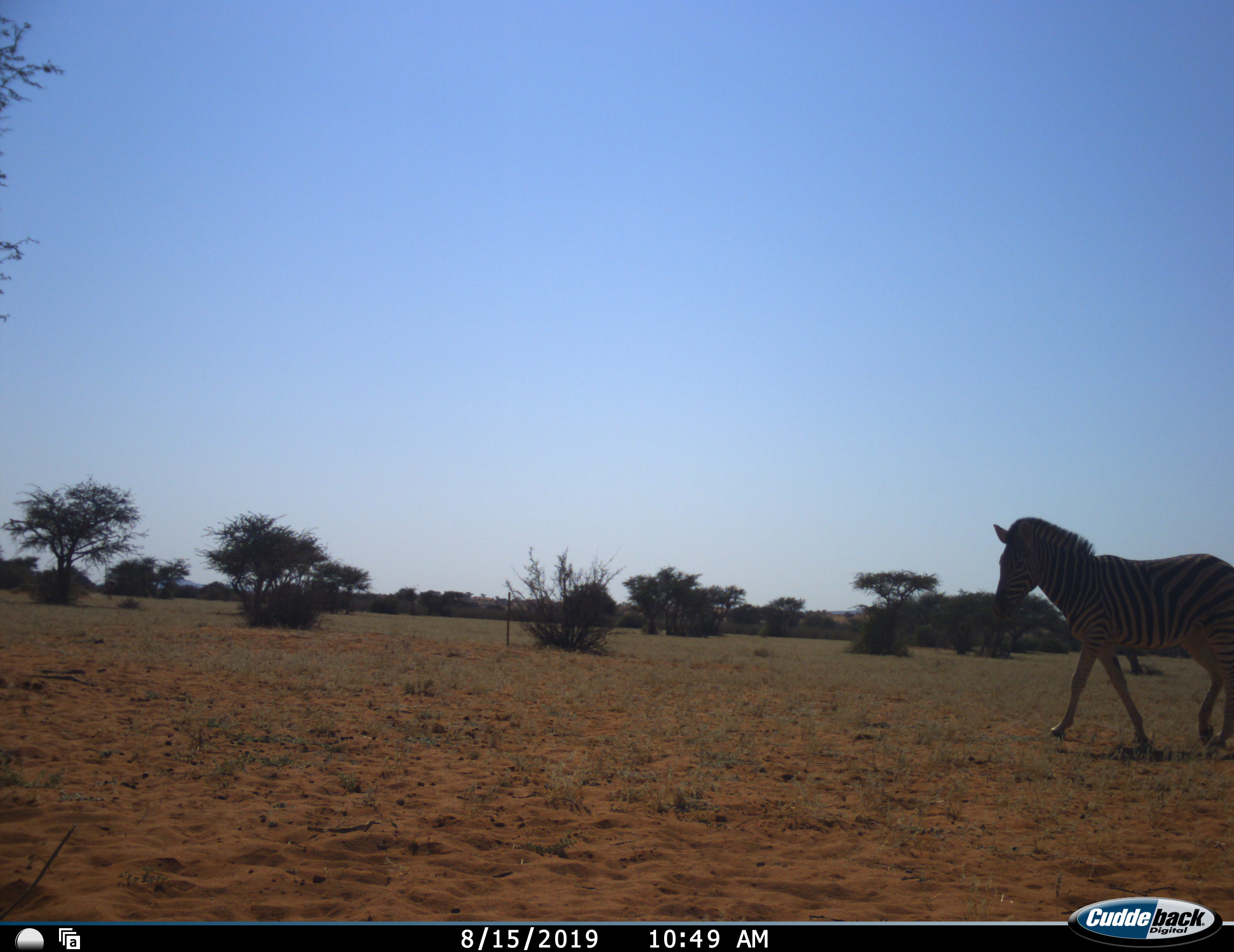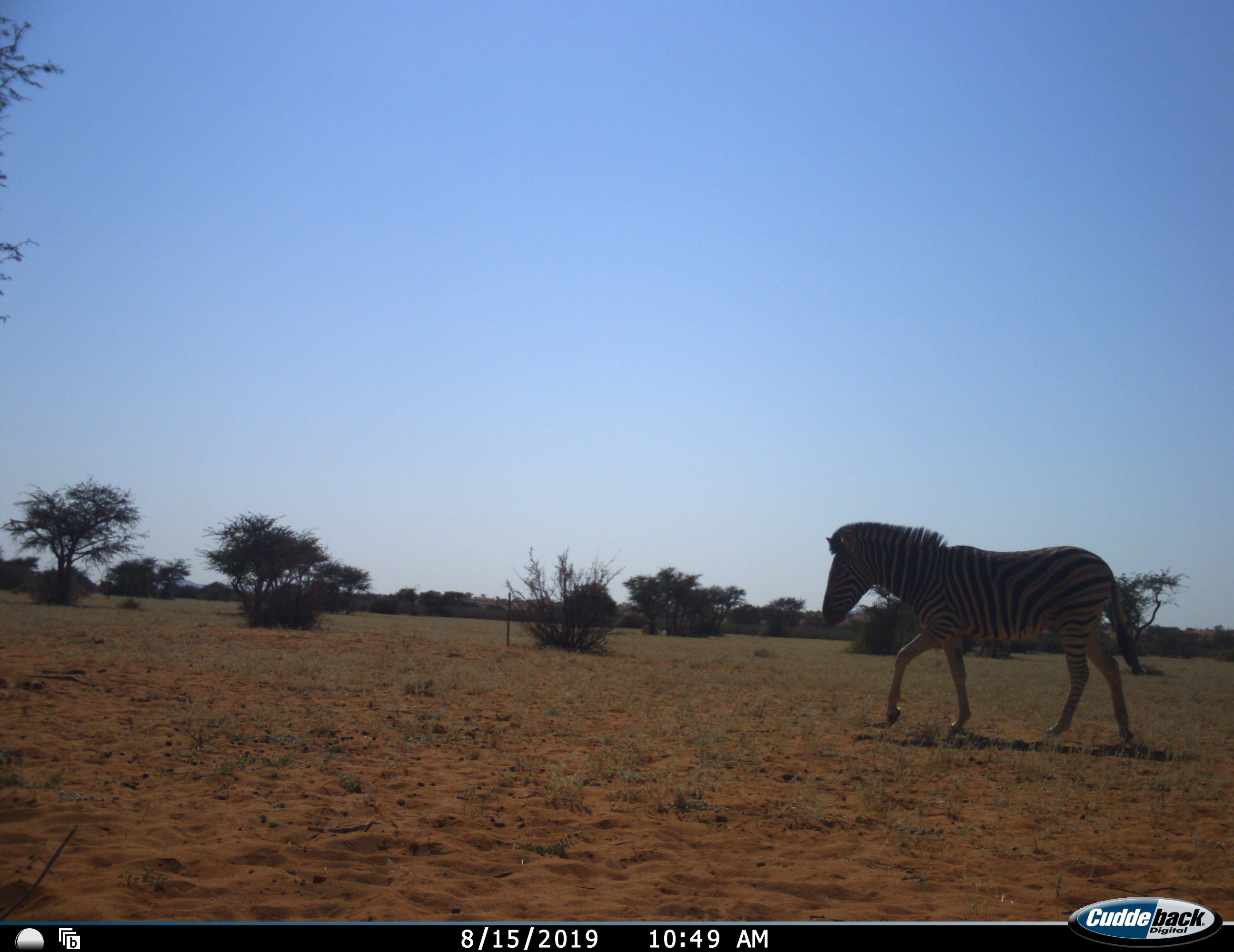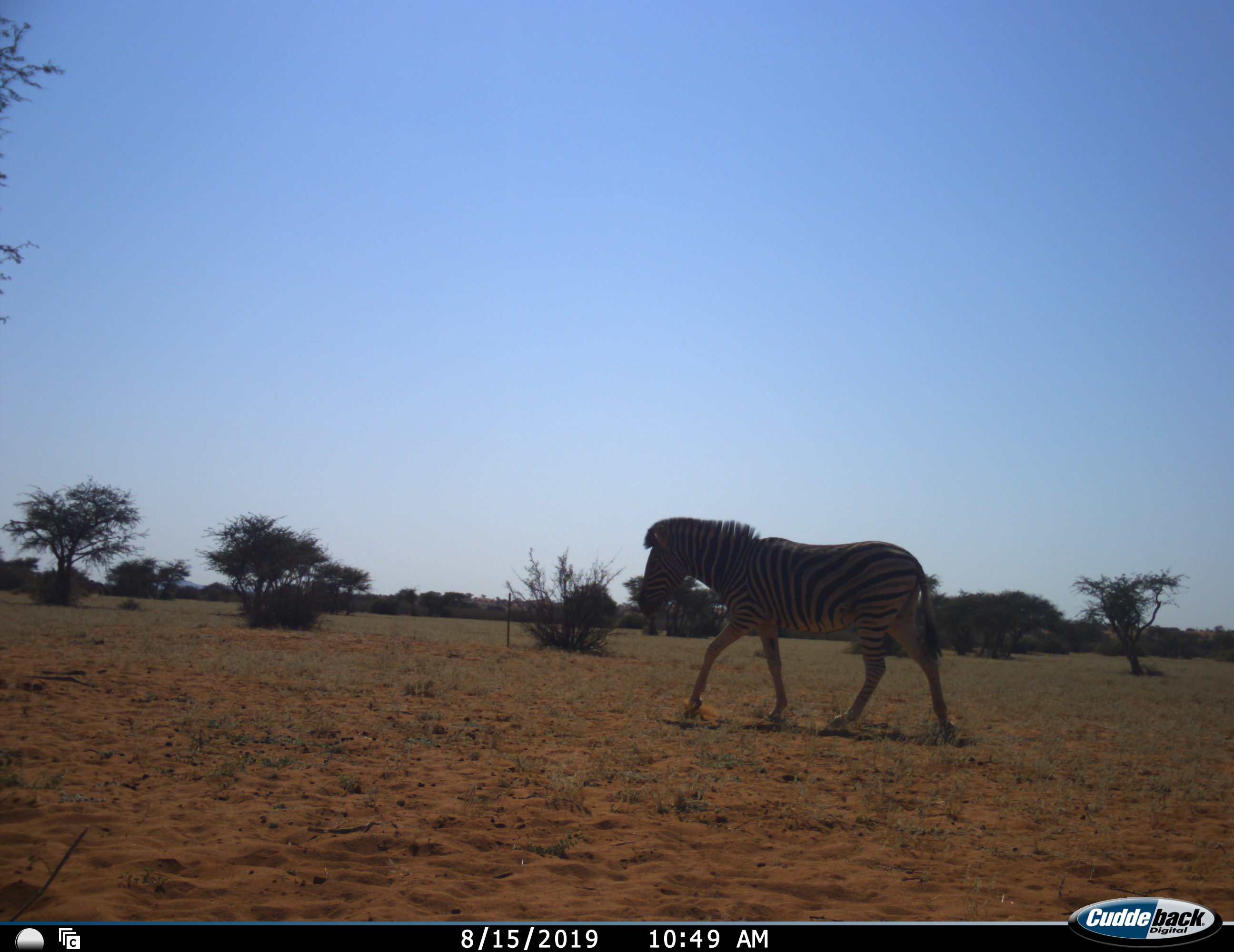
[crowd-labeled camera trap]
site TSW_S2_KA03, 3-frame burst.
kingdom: Animalia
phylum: Chordata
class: Mammalia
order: Perissodactyla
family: Equidae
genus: Equus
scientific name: Equus quagga burchellii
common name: burchell's zebra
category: zebraburchells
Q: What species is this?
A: Zebraburchells (burchell's zebra) (Equus quagga burchellii).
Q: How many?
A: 1.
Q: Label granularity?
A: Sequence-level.